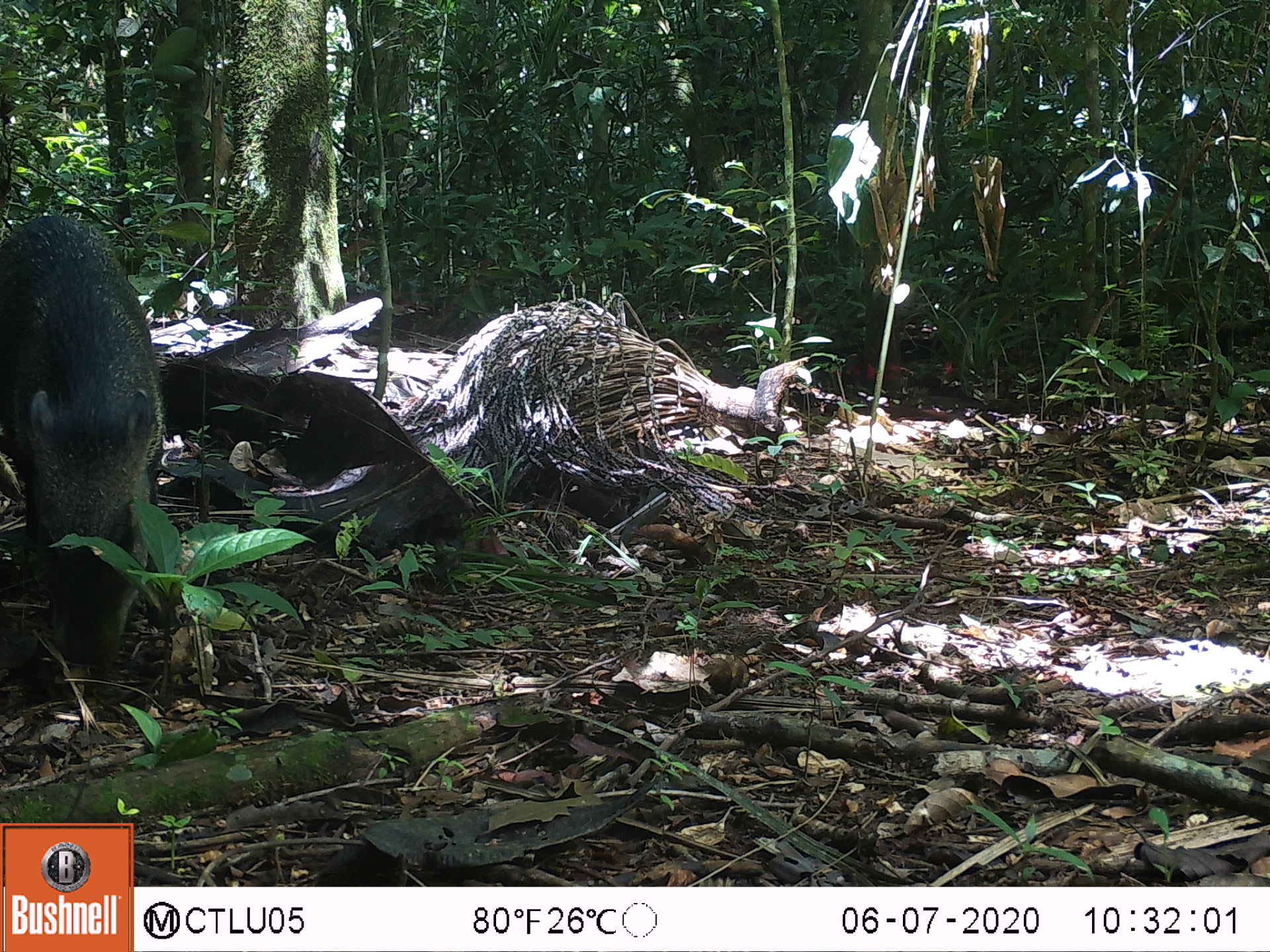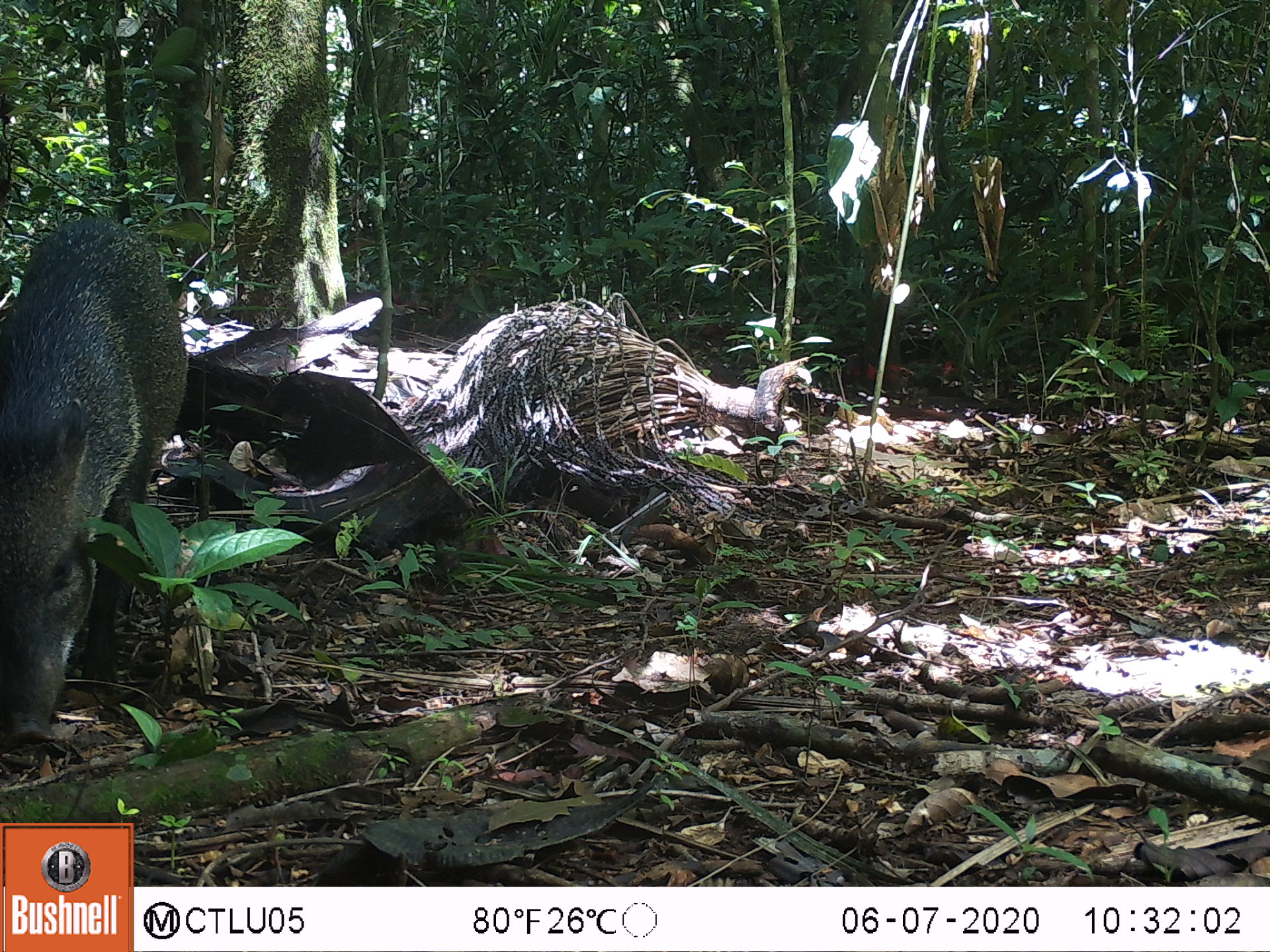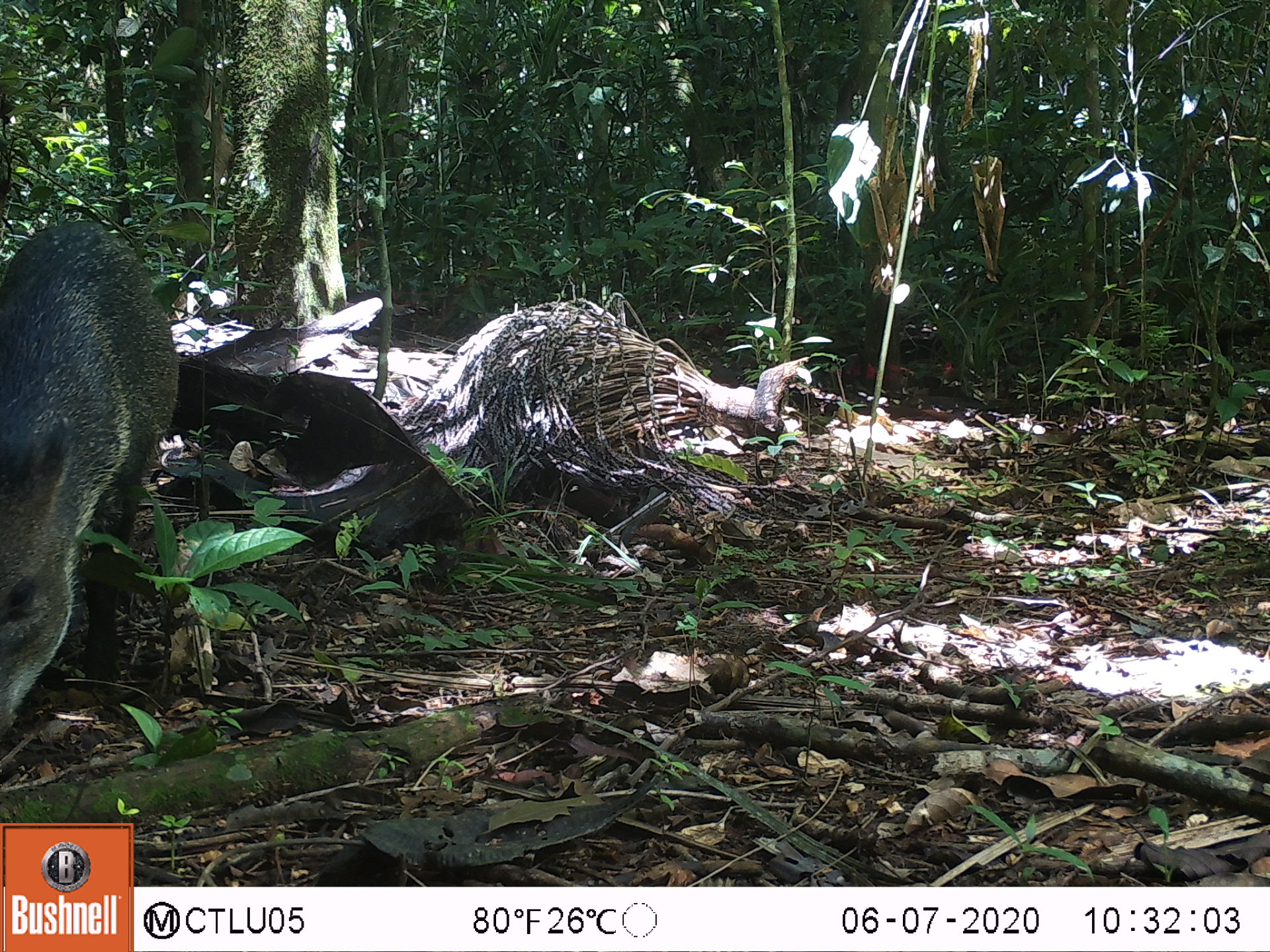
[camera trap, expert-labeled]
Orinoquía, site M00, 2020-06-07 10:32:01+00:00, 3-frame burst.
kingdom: Animalia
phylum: Chordata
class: Mammalia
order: Artiodactyla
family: Tayassuidae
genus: Pecari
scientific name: Pecari tajacu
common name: collared peccary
Collared peccary (Pecari tajacu).